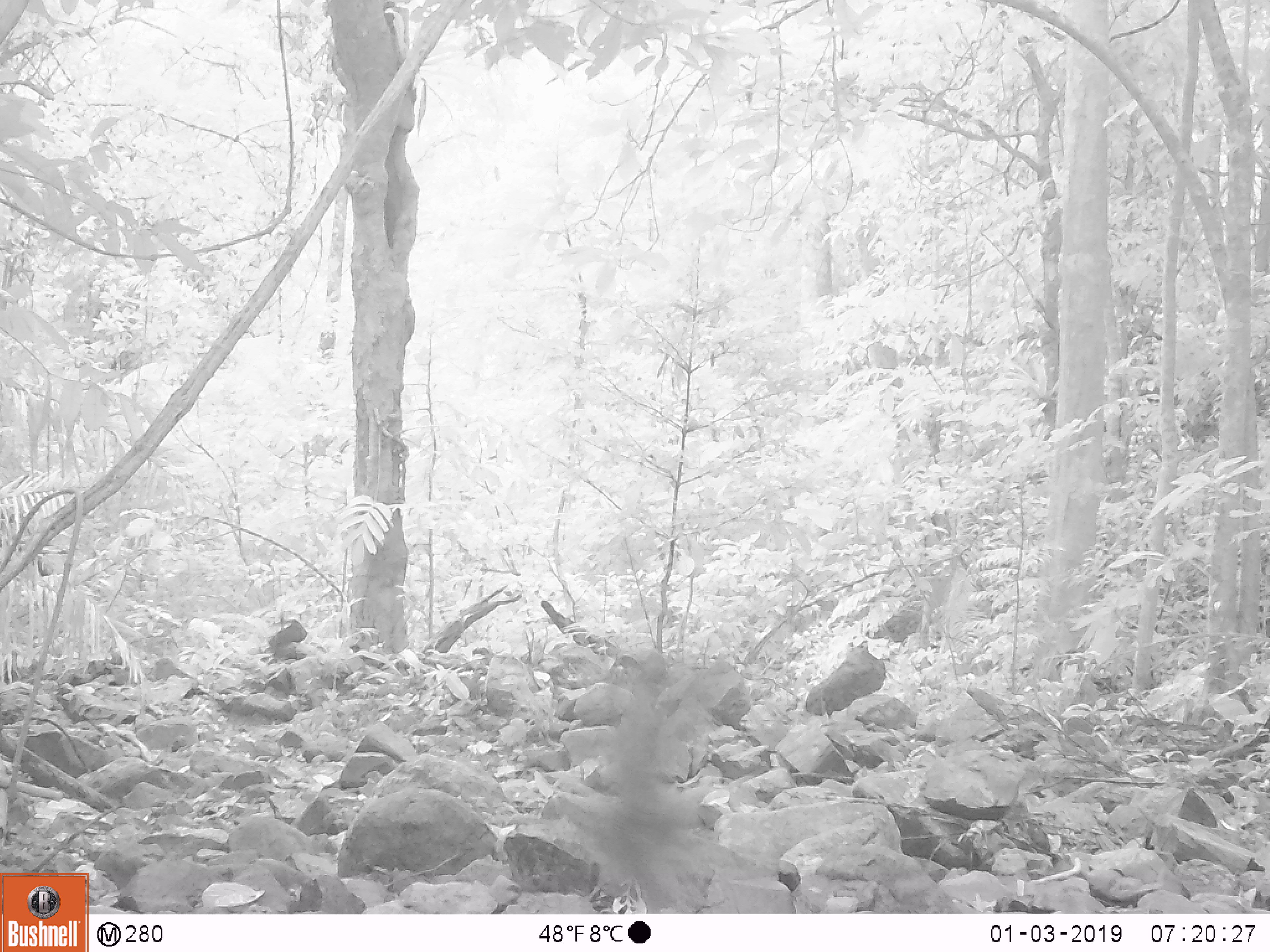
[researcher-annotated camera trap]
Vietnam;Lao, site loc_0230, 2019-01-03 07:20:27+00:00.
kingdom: Animalia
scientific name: Animalia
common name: animal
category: unidentified animal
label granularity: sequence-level